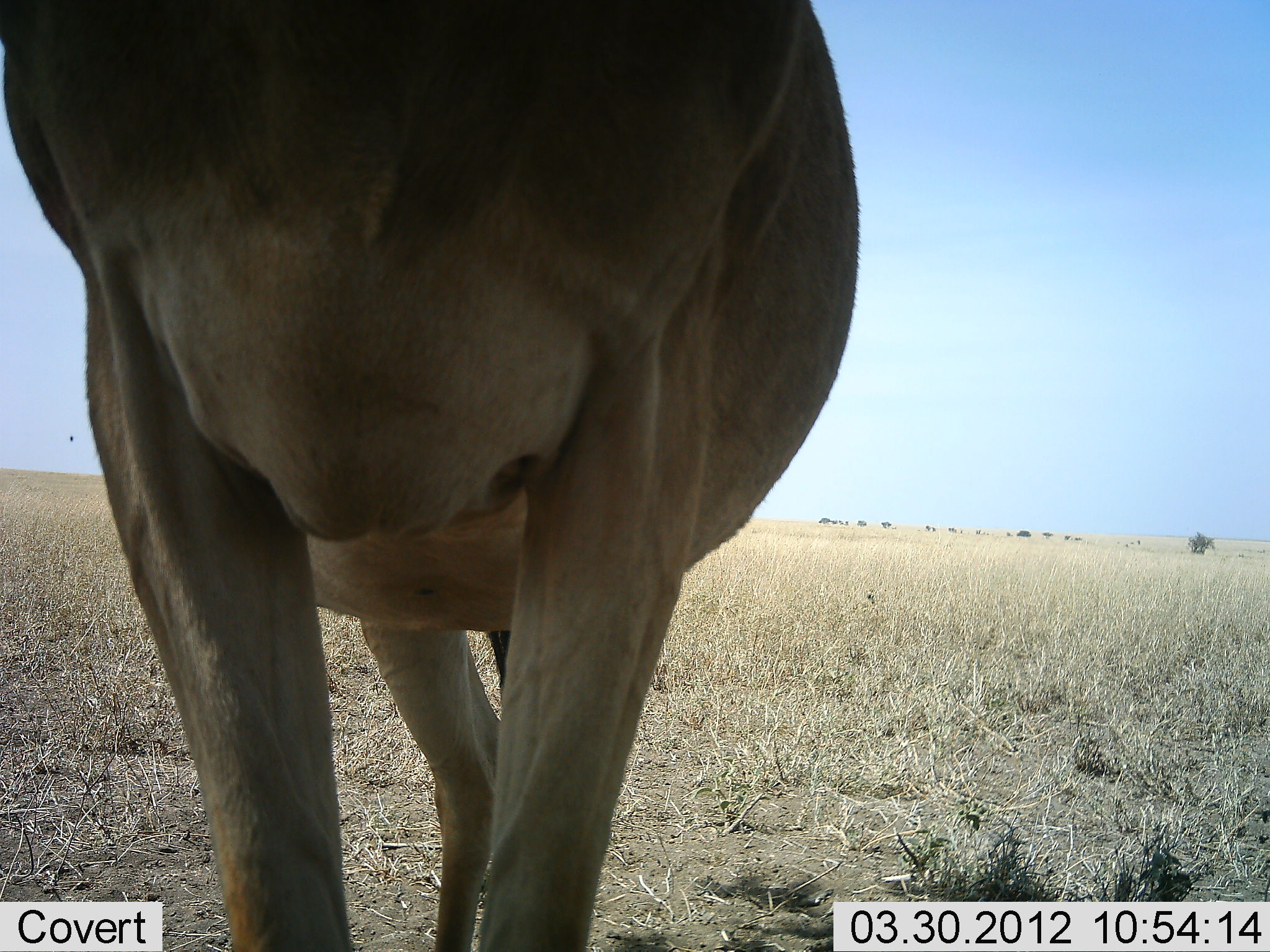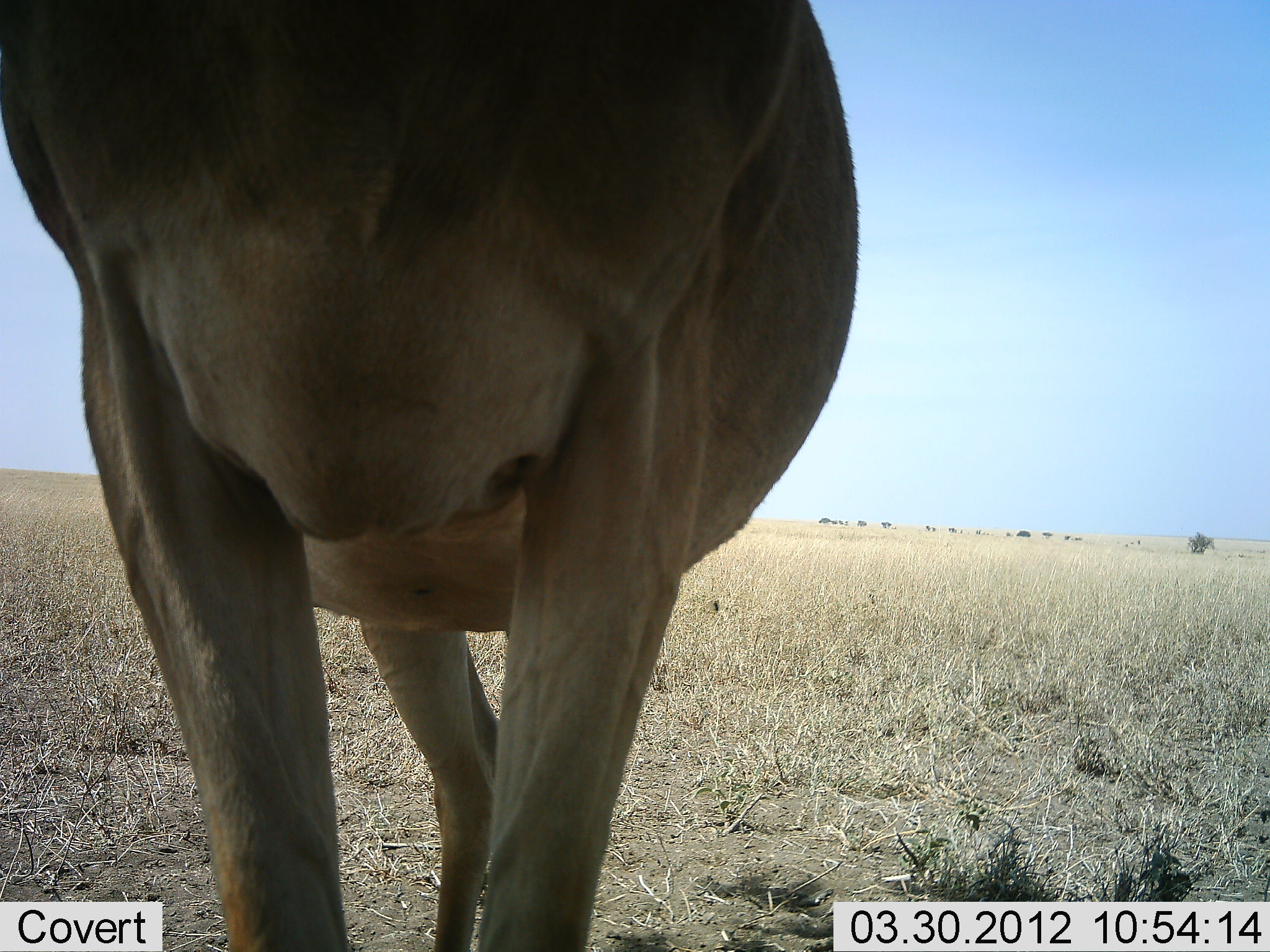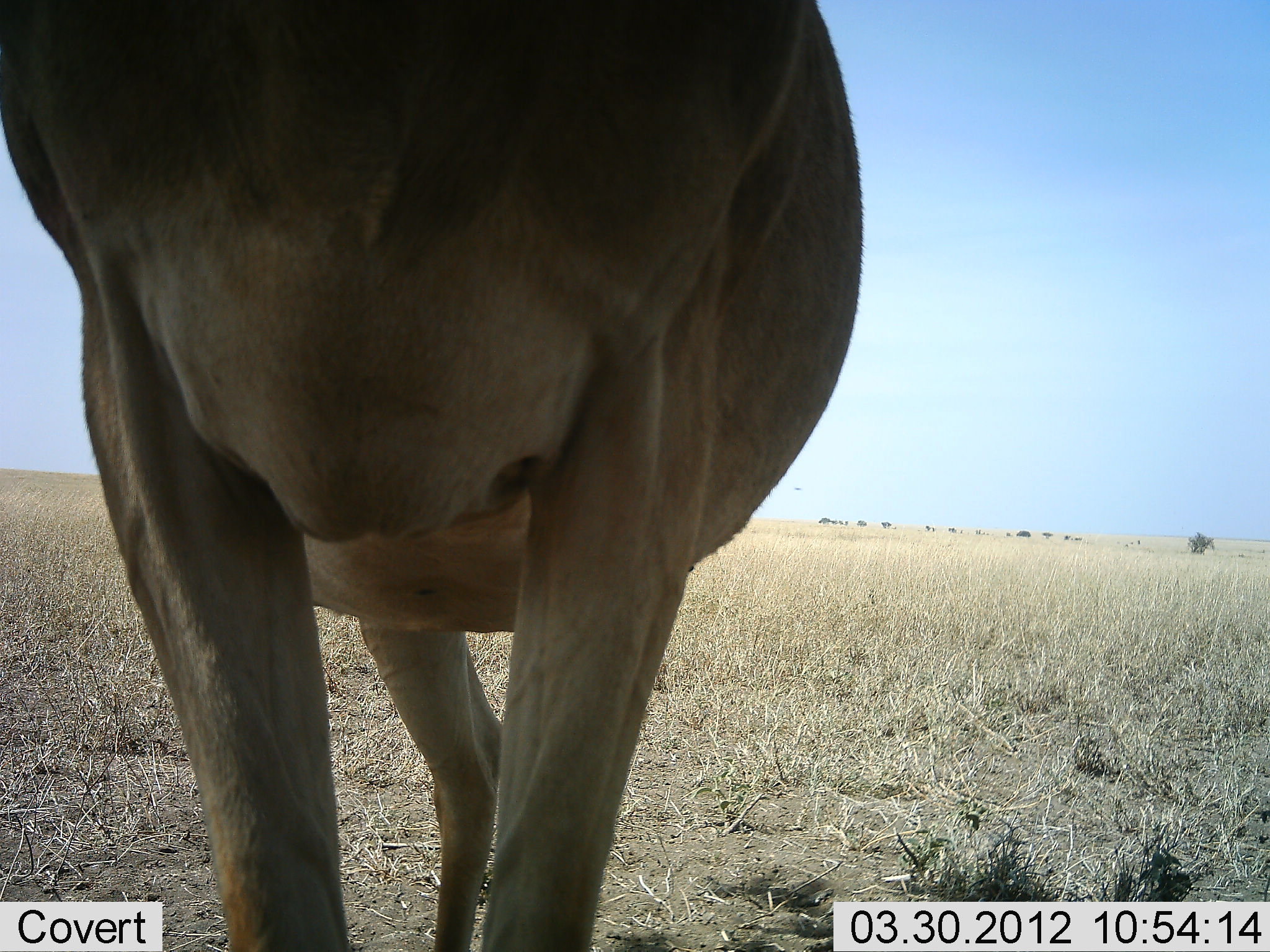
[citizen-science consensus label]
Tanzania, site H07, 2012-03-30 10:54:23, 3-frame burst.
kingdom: Animalia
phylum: Chordata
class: Mammalia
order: Artiodactyla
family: Bovidae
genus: Alcelaphus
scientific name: Alcelaphus buselaphus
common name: hartebeest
Hartebeest (Alcelaphus buselaphus), count 1. Behavior (volunteer vote fractions): standing 100%, resting 0%, moving 0%, interacting 0%. Young present (vote fraction): 0%. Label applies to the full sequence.